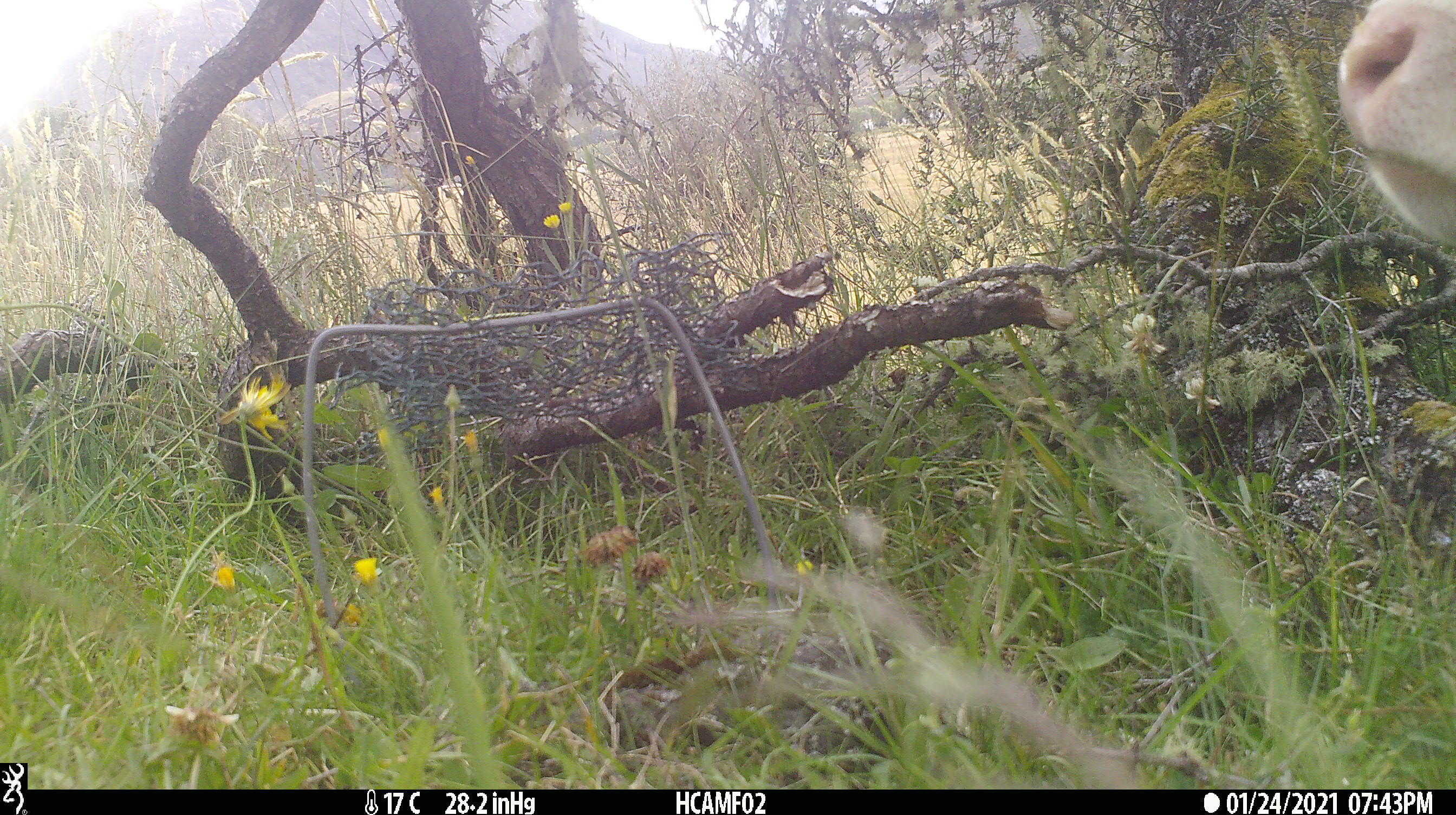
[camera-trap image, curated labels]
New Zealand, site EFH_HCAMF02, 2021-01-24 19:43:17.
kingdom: Animalia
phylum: Chordata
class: Mammalia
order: Artiodactyla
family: Bovidae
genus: Bos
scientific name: Bos taurus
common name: domestic cow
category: cow